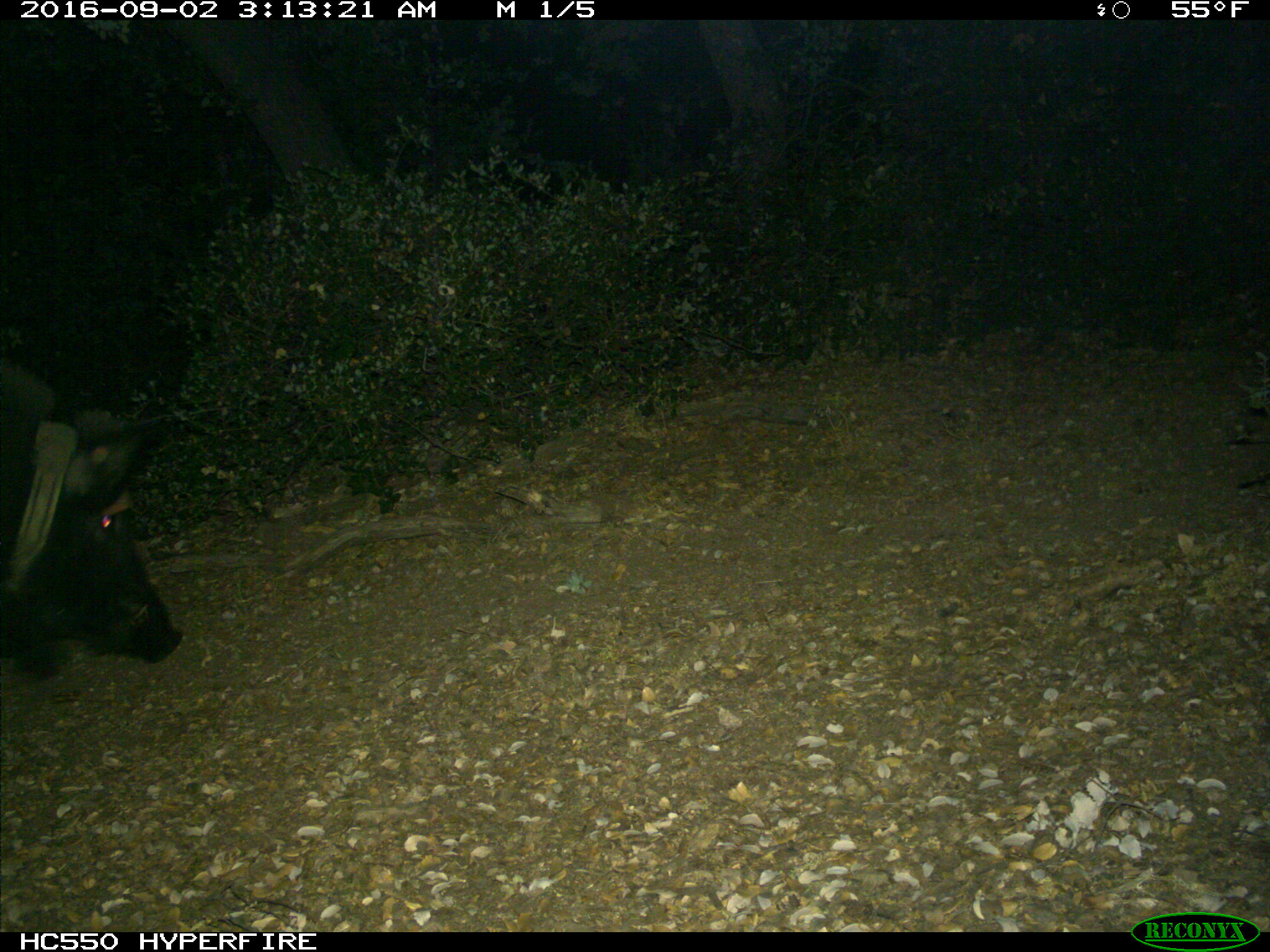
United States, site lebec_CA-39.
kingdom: Animalia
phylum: Chordata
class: Mammalia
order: Artiodactyla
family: Suidae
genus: Sus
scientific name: Sus scrofa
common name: wild boar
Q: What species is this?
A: Sus scrofa (wild boar).